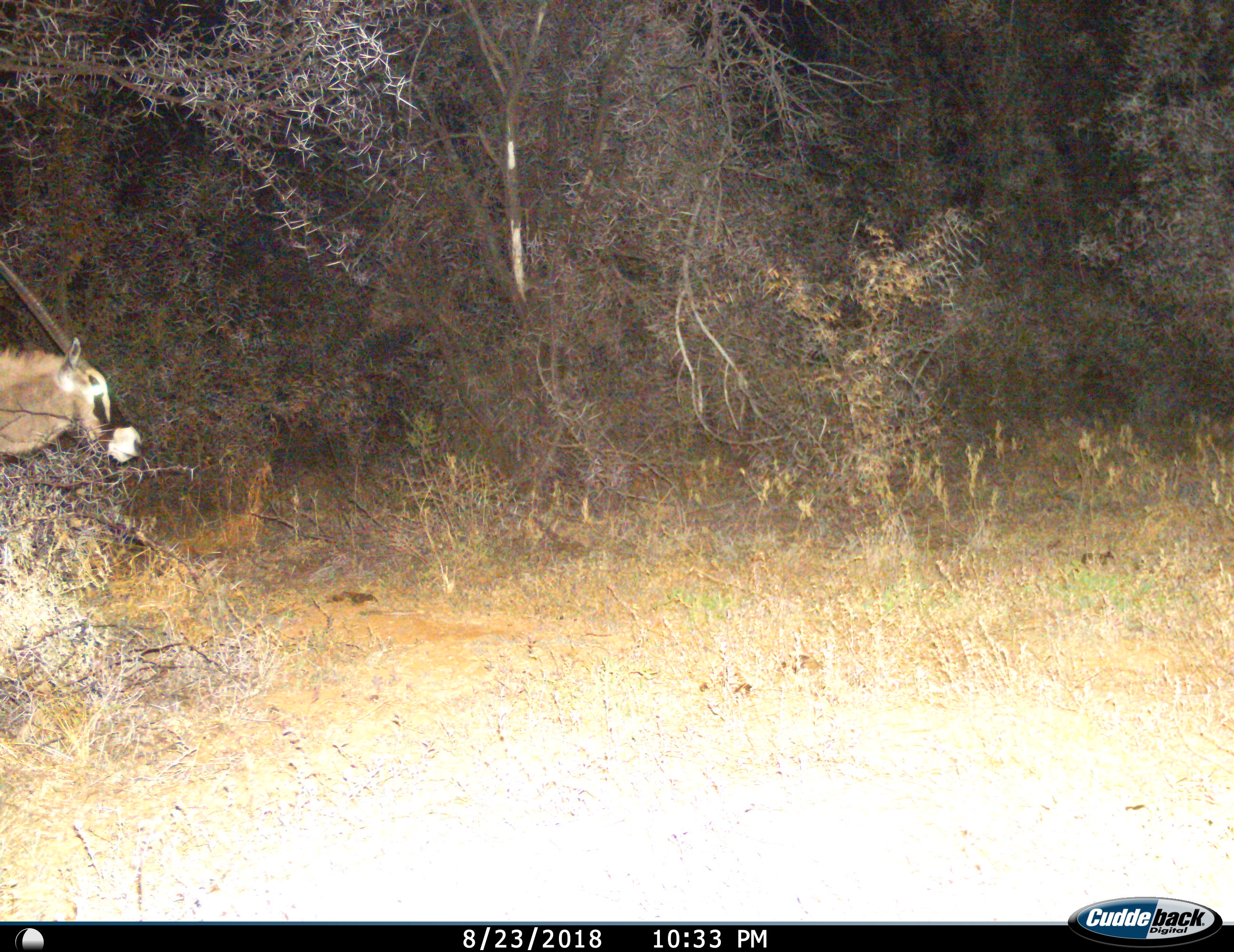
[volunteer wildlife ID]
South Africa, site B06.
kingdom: Animalia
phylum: Chordata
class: Mammalia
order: Artiodactyla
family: Bovidae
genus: Oryx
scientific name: Oryx gazella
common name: gemsbok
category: gemsbokoryx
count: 1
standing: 40%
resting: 0%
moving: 60%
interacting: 0%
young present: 0%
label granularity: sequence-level